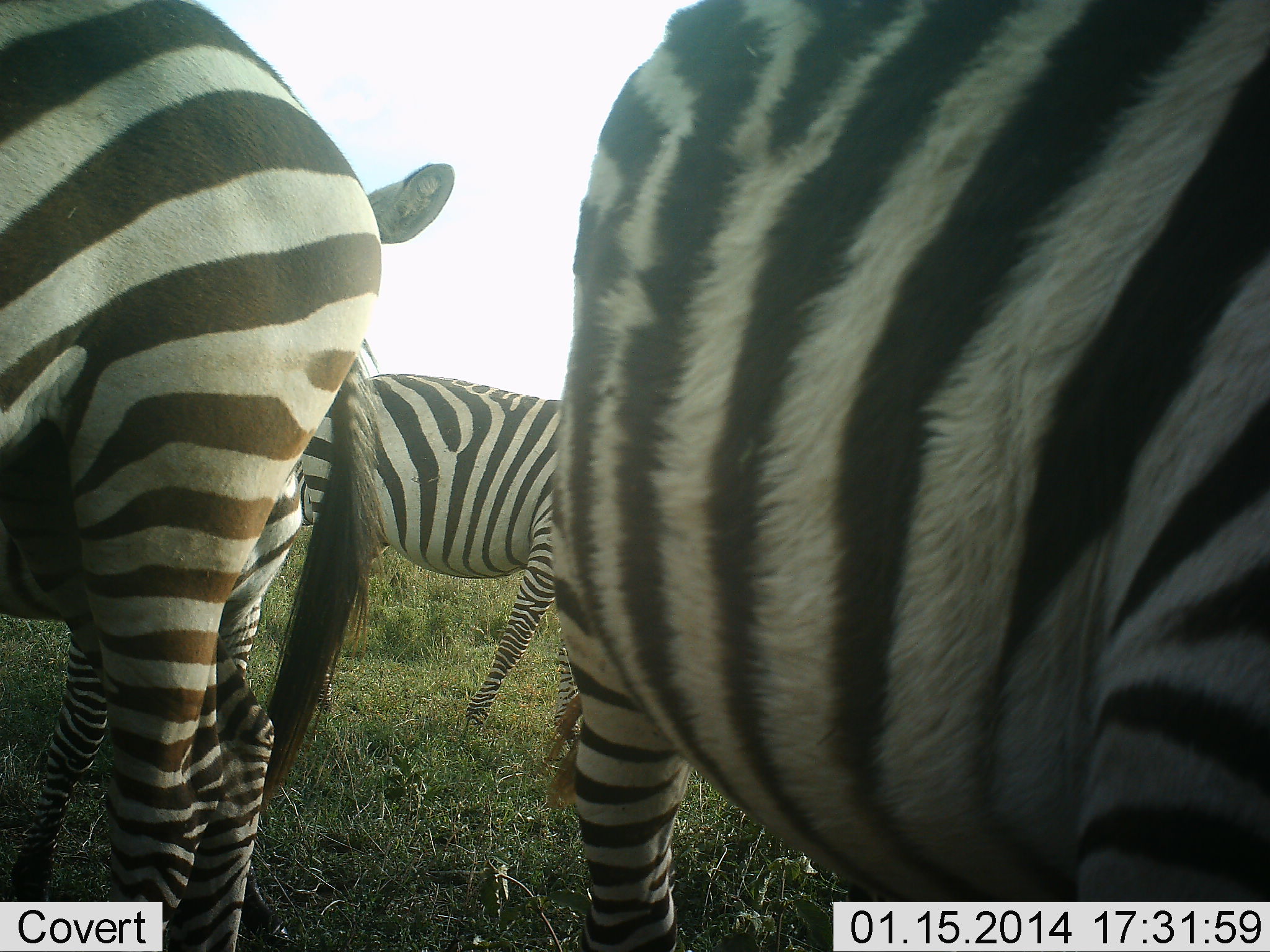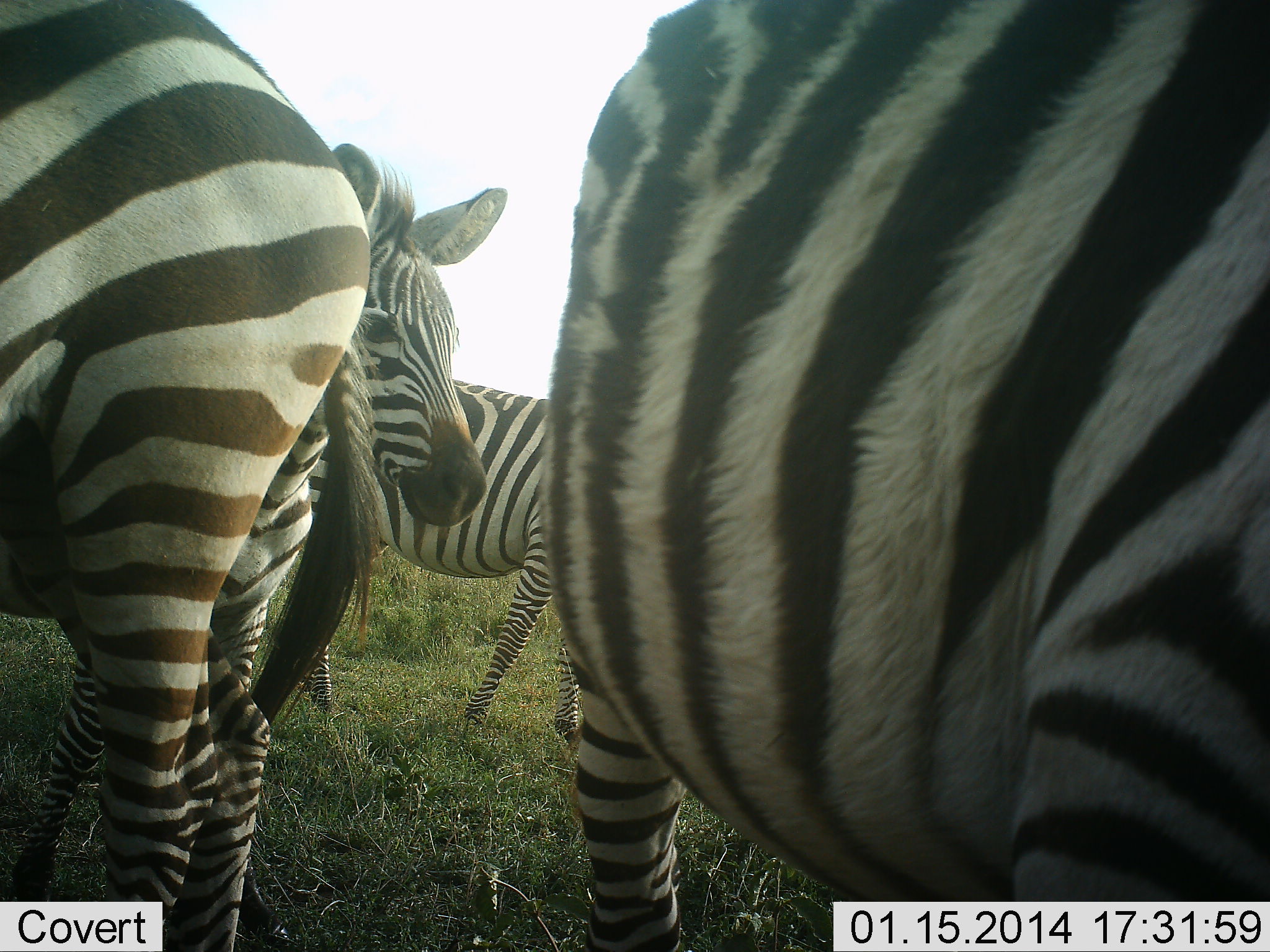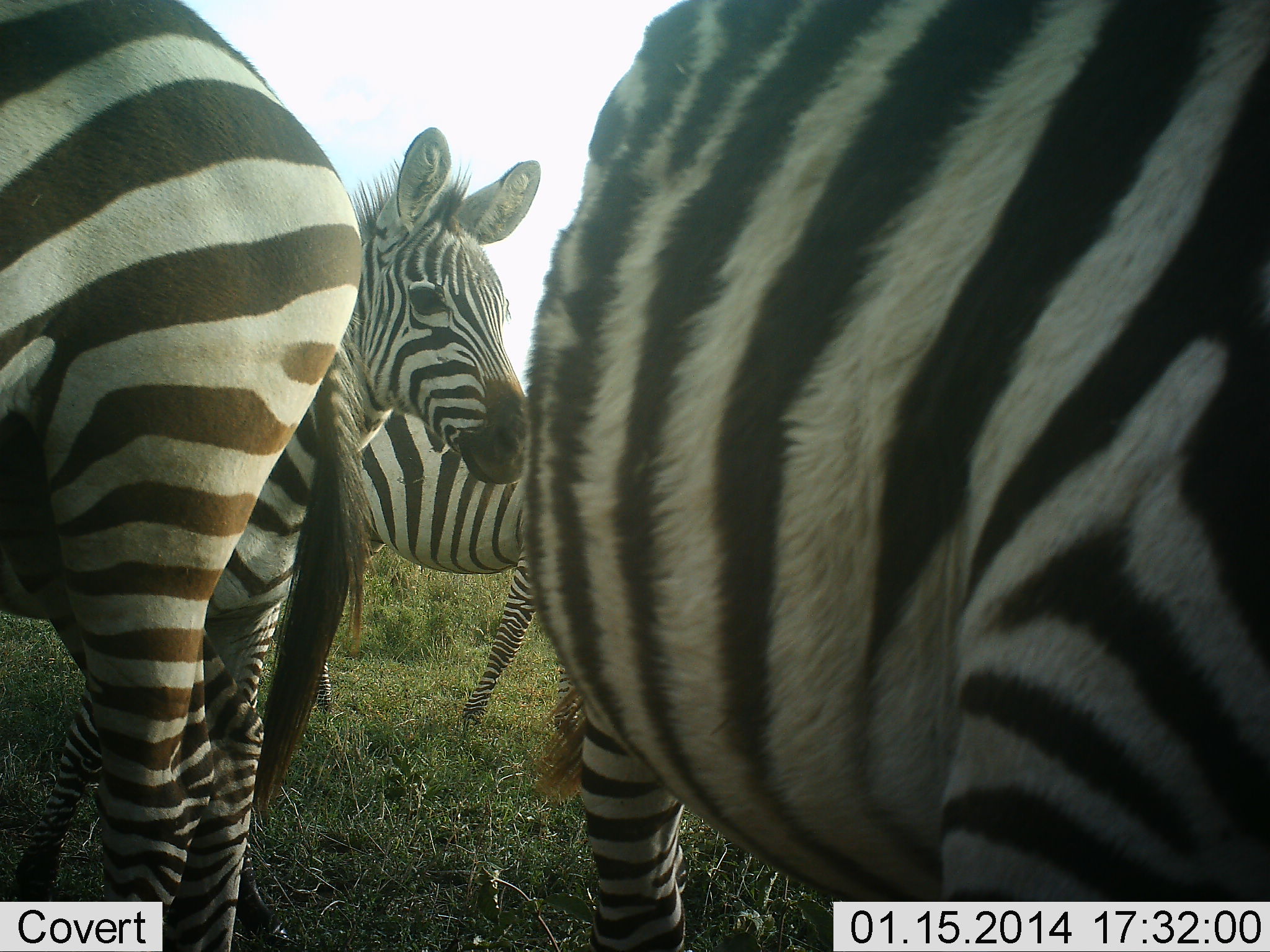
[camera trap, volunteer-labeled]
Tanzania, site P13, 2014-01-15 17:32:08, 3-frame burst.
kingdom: Animalia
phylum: Chordata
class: Mammalia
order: Perissodactyla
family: Equidae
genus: Equus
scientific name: Equus quagga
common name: plains zebra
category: zebra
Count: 4.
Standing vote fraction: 89%.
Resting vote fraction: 0%.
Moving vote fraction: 22%.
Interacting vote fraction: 0%.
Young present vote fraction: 22%.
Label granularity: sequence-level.